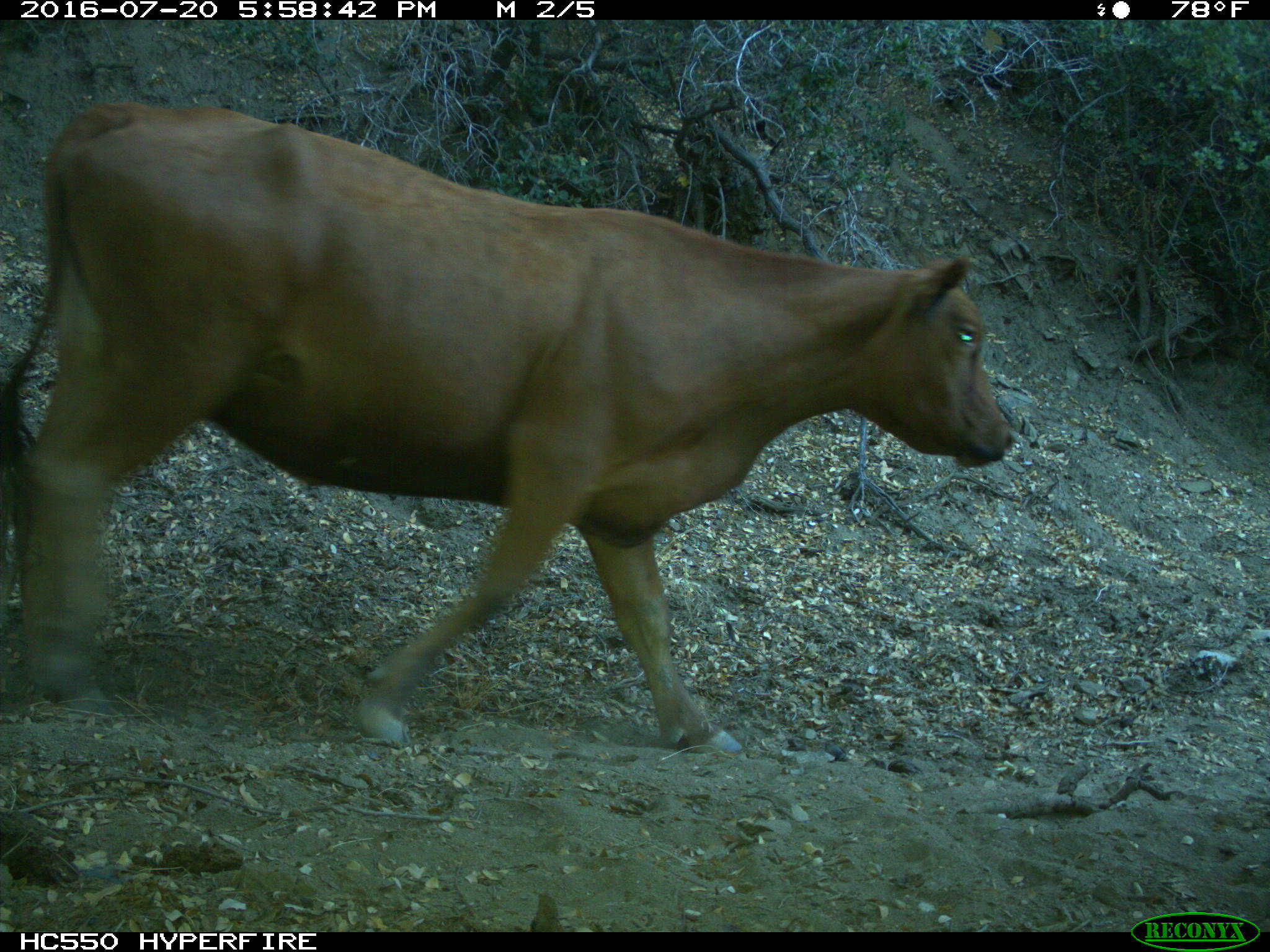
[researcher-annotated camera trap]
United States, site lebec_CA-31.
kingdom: Animalia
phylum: Chordata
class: Mammalia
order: Artiodactyla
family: Bovidae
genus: Bos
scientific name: Bos taurus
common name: domestic cow